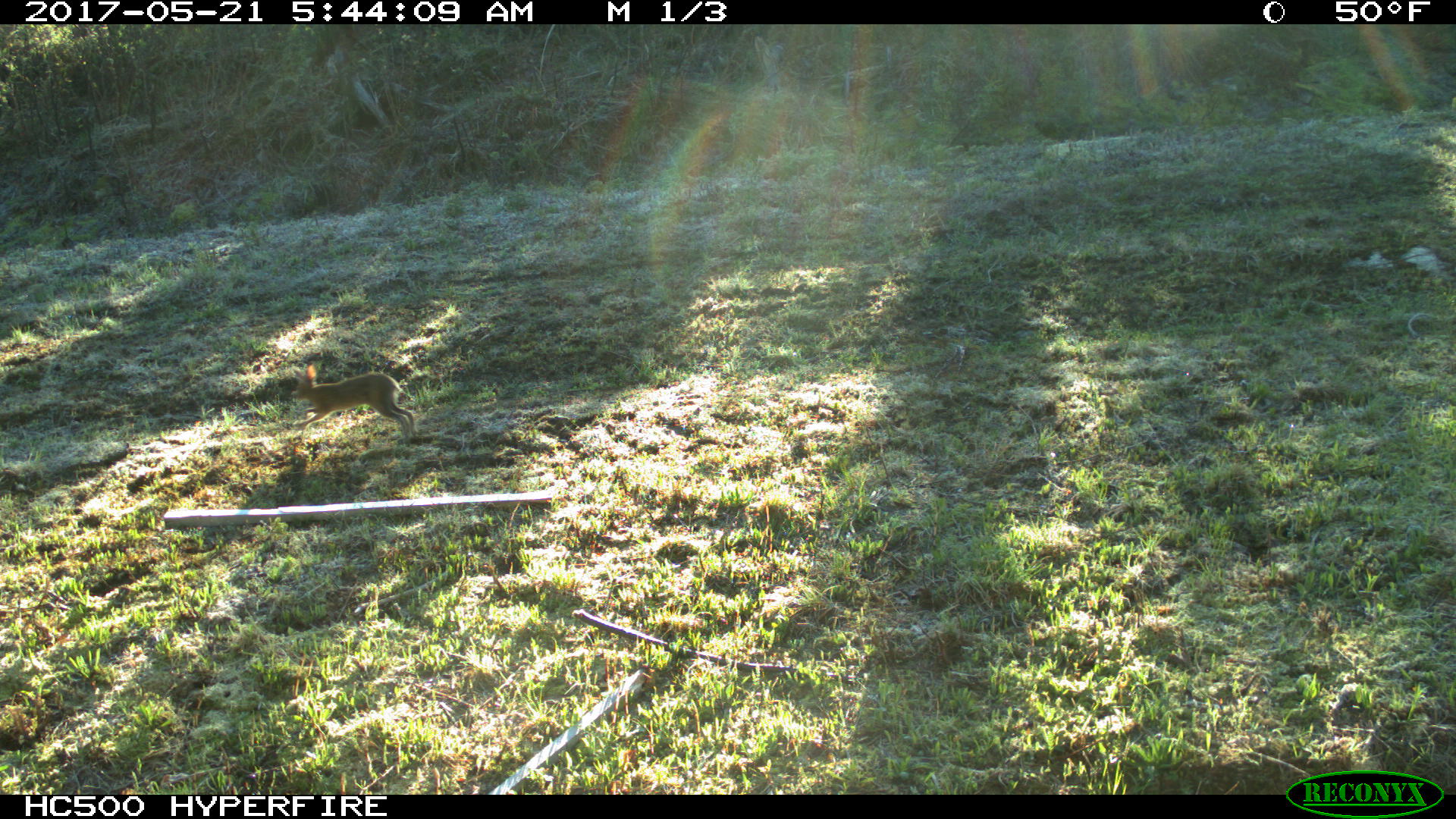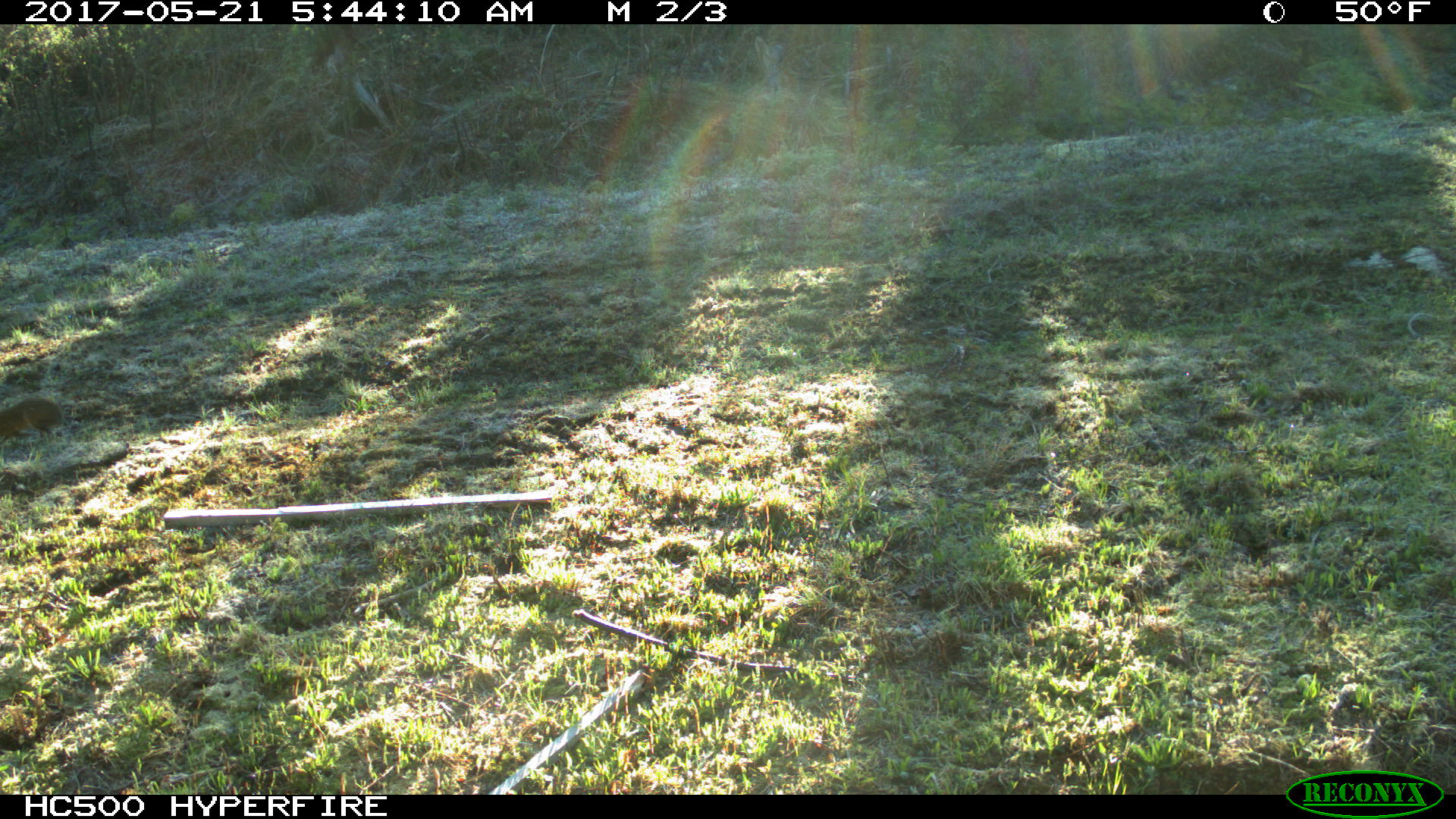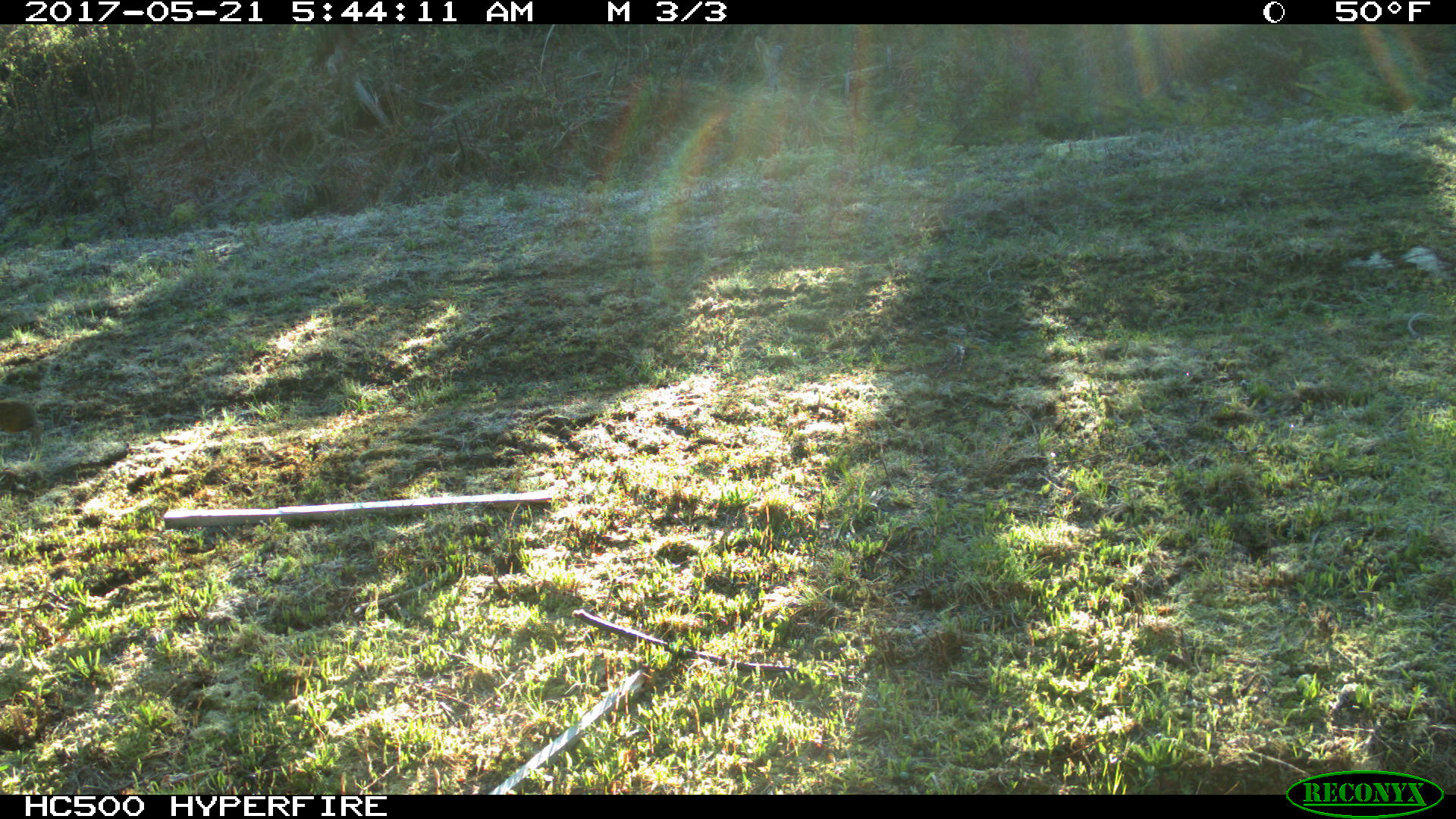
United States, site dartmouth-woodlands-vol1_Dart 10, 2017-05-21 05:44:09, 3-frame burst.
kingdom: Animalia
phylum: Chordata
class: Mammalia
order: Lagomorpha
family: Leporidae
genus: Lepus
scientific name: Lepus americanus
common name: snowshoe hare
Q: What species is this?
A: Snowshoe hare (Lepus americanus).